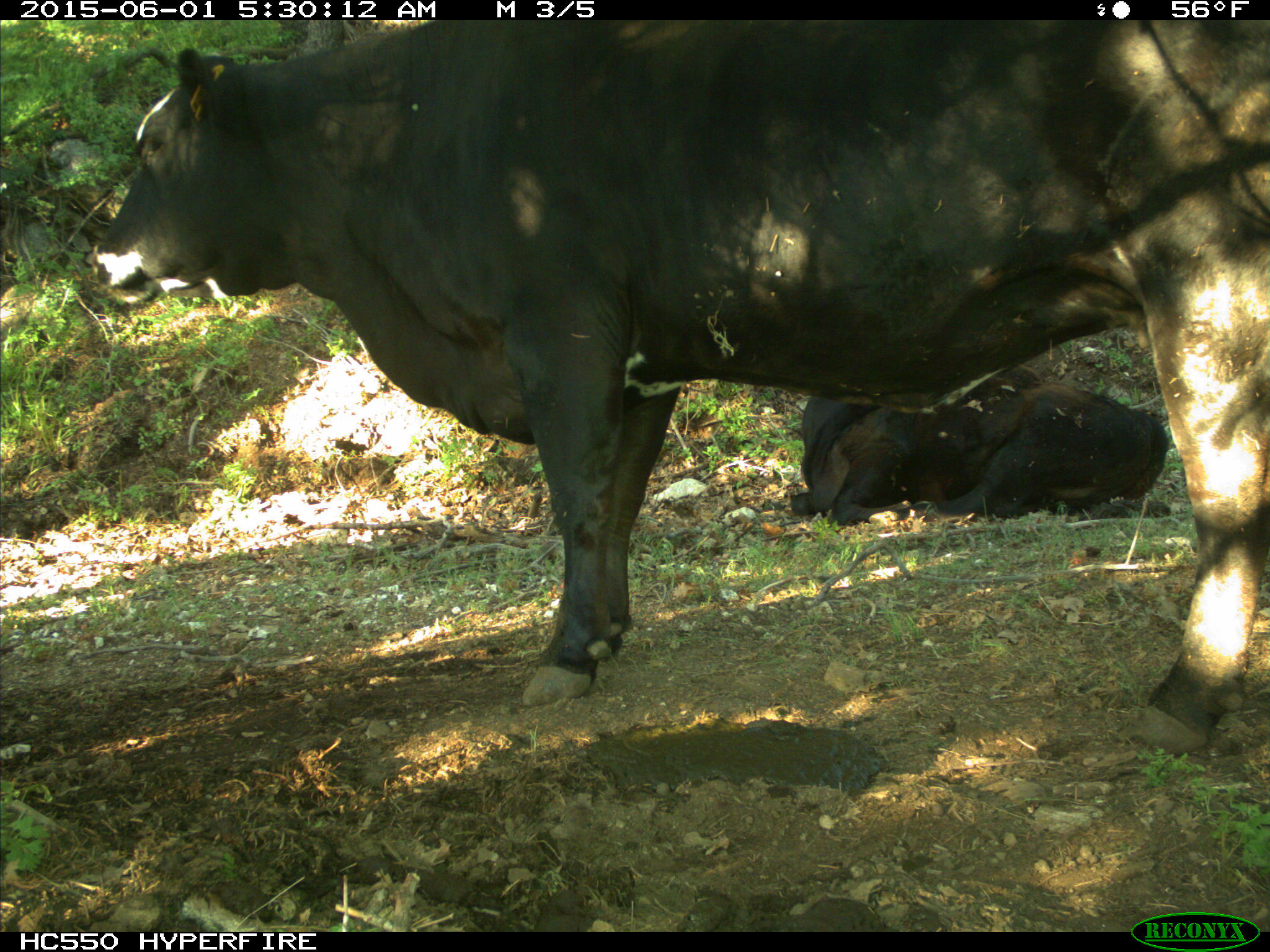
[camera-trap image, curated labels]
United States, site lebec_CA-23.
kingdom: Animalia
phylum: Chordata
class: Mammalia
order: Artiodactyla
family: Bovidae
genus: Bos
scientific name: Bos taurus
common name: domestic cow